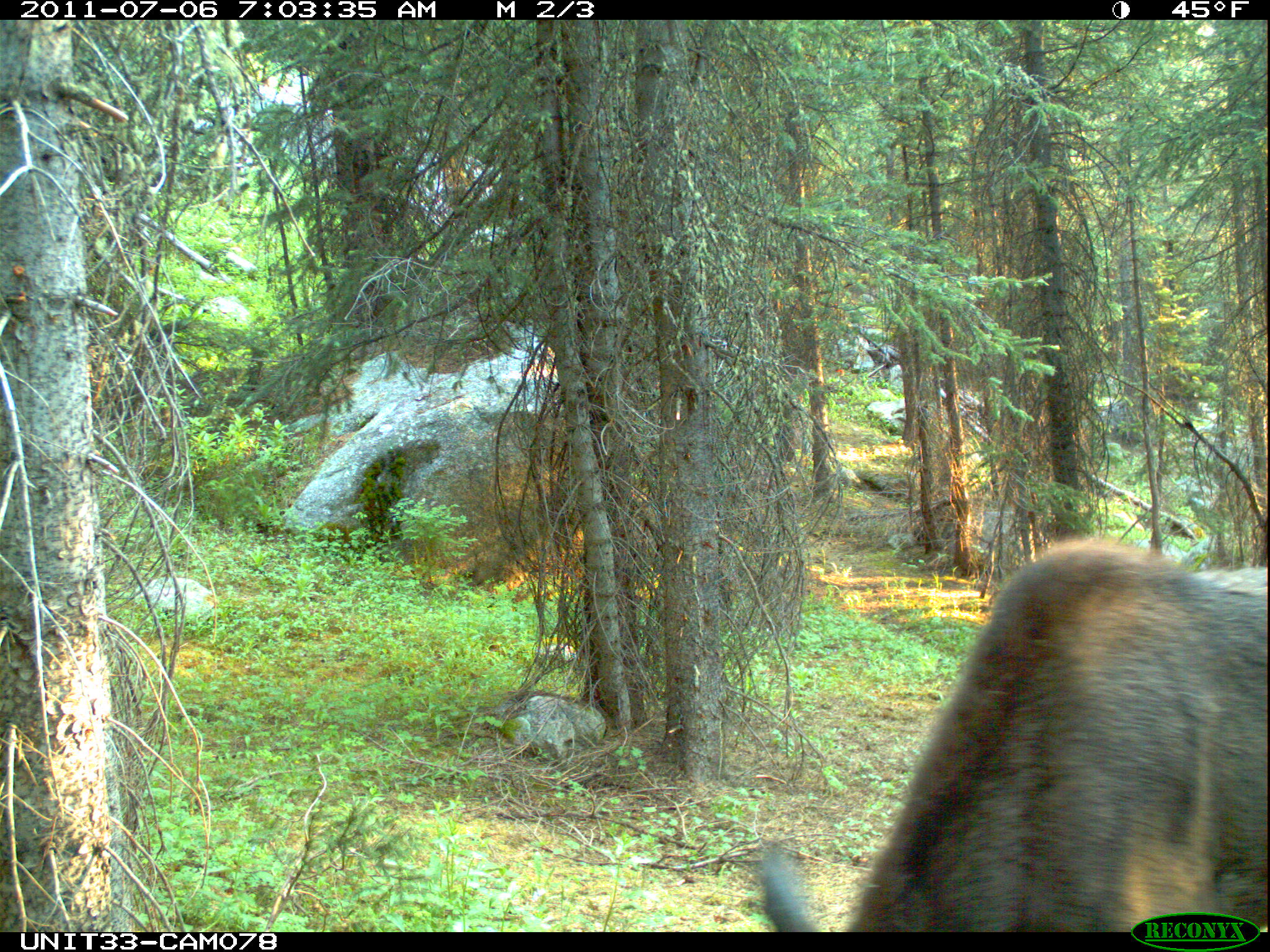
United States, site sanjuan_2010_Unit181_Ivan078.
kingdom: Animalia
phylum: Chordata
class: Mammalia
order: Artiodactyla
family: Cervidae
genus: Alces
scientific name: Alces alces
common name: moose